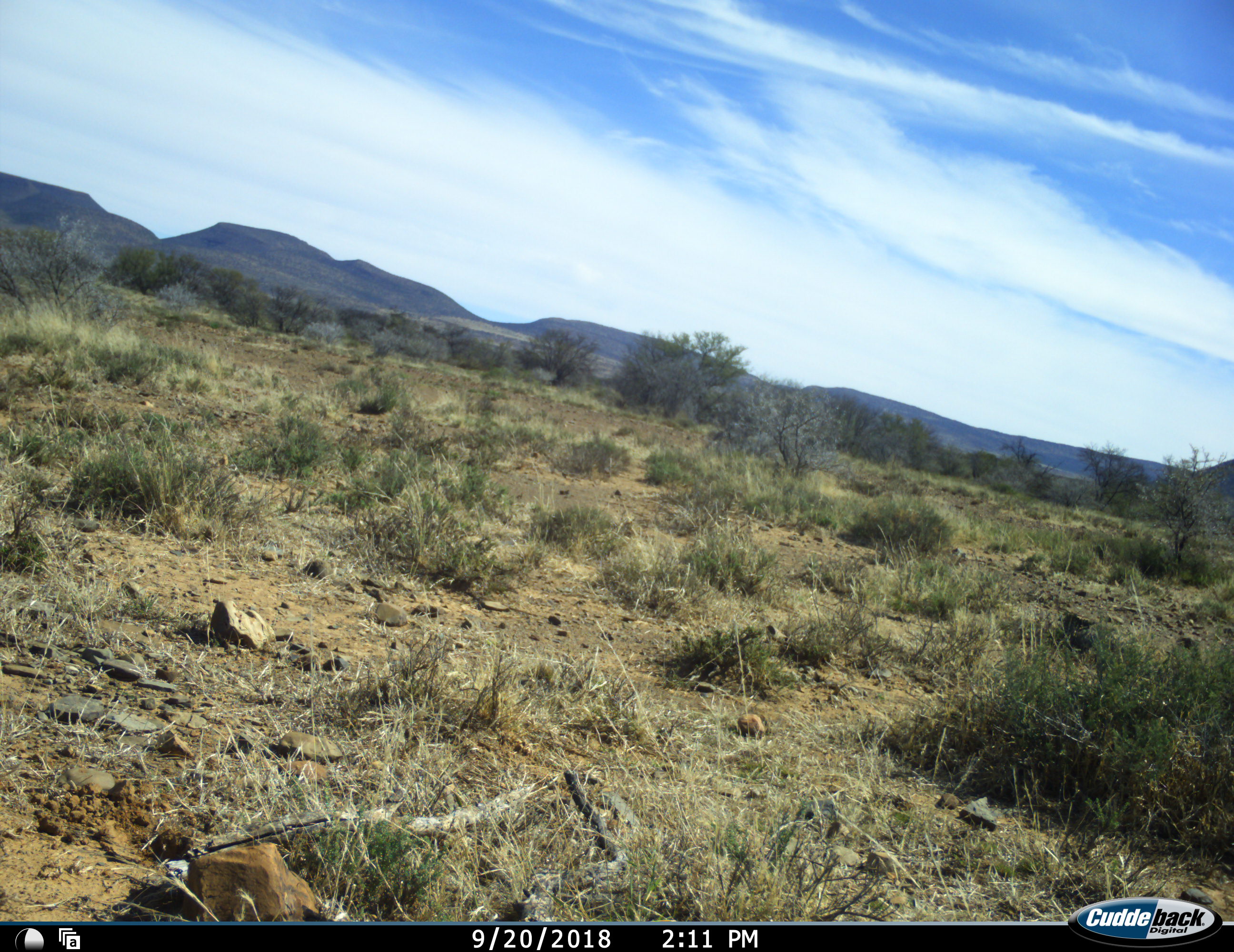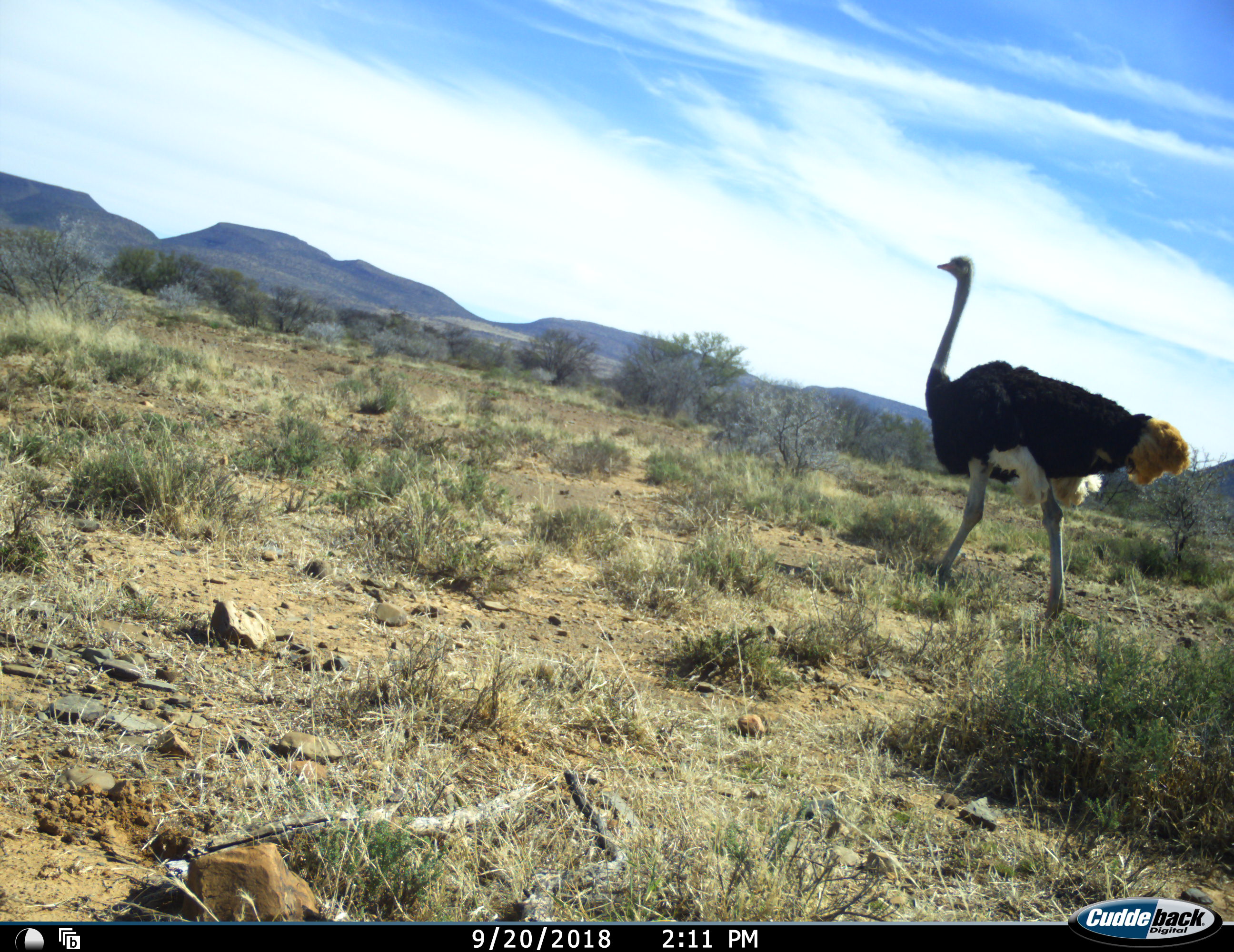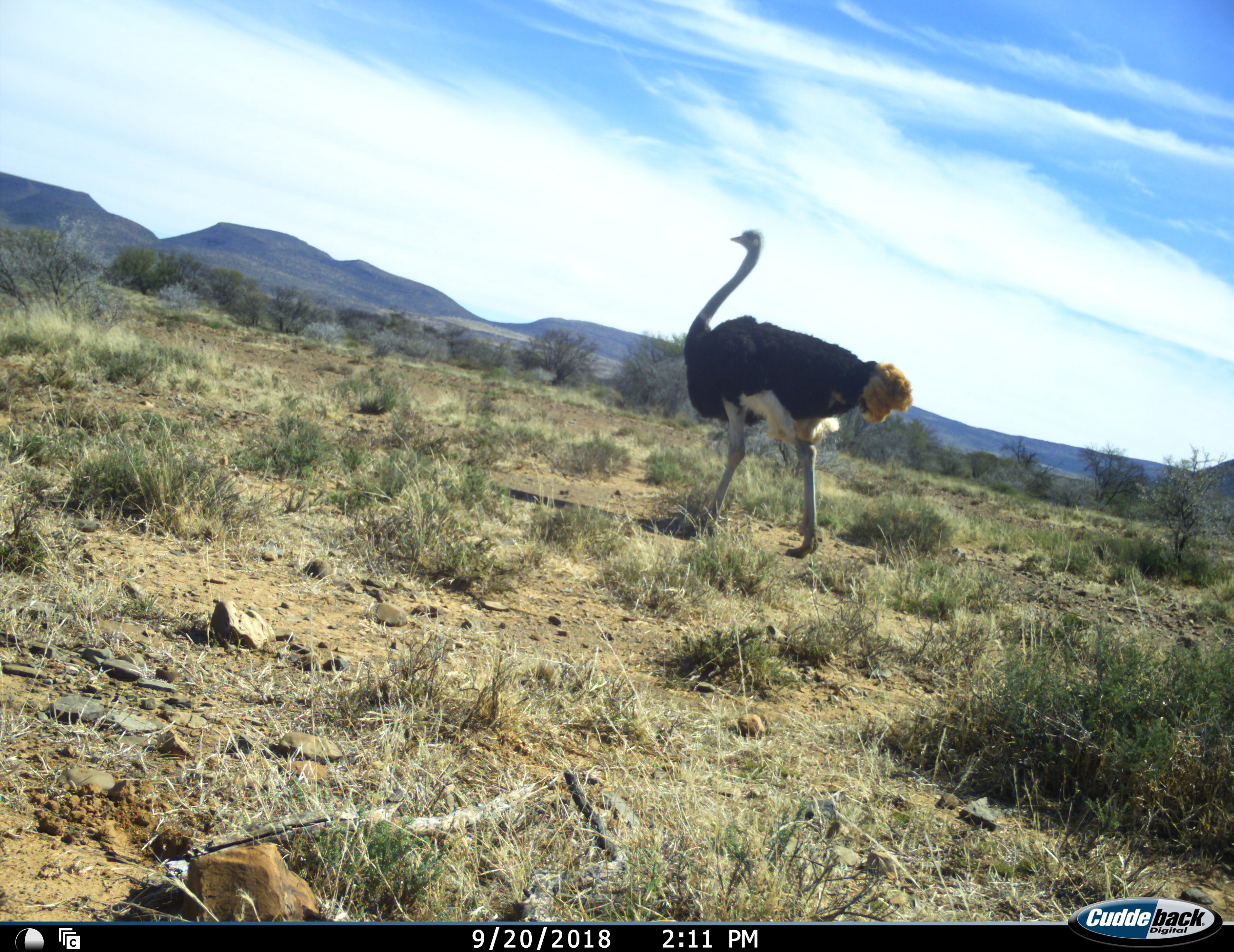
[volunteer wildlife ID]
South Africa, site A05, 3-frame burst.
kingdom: Animalia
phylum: Chordata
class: Aves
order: Struthioniformes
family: Struthionidae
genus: Struthio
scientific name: Struthio camelus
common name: ostrich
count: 1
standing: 0%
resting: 0%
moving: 100%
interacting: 0%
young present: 0%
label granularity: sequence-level